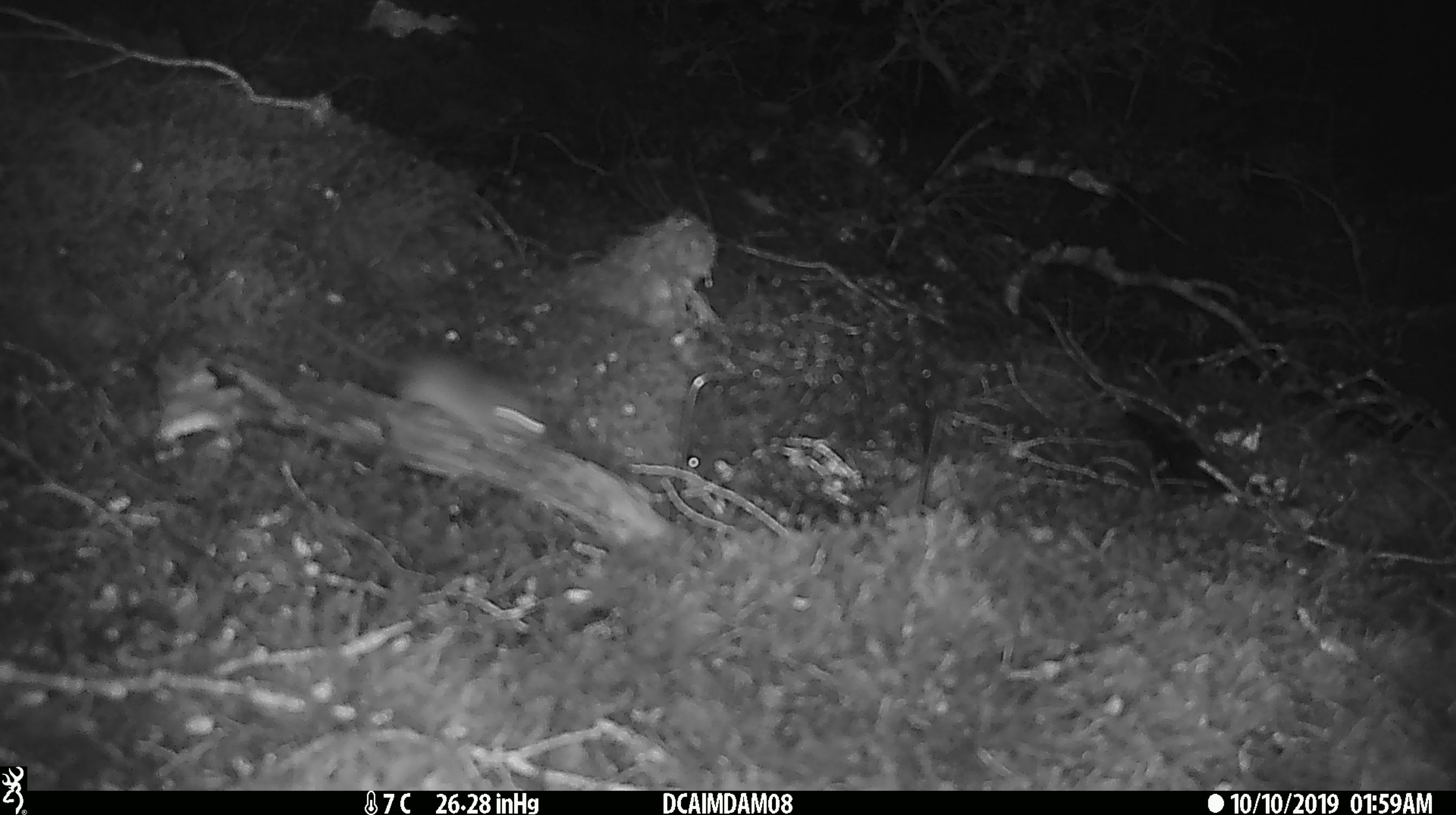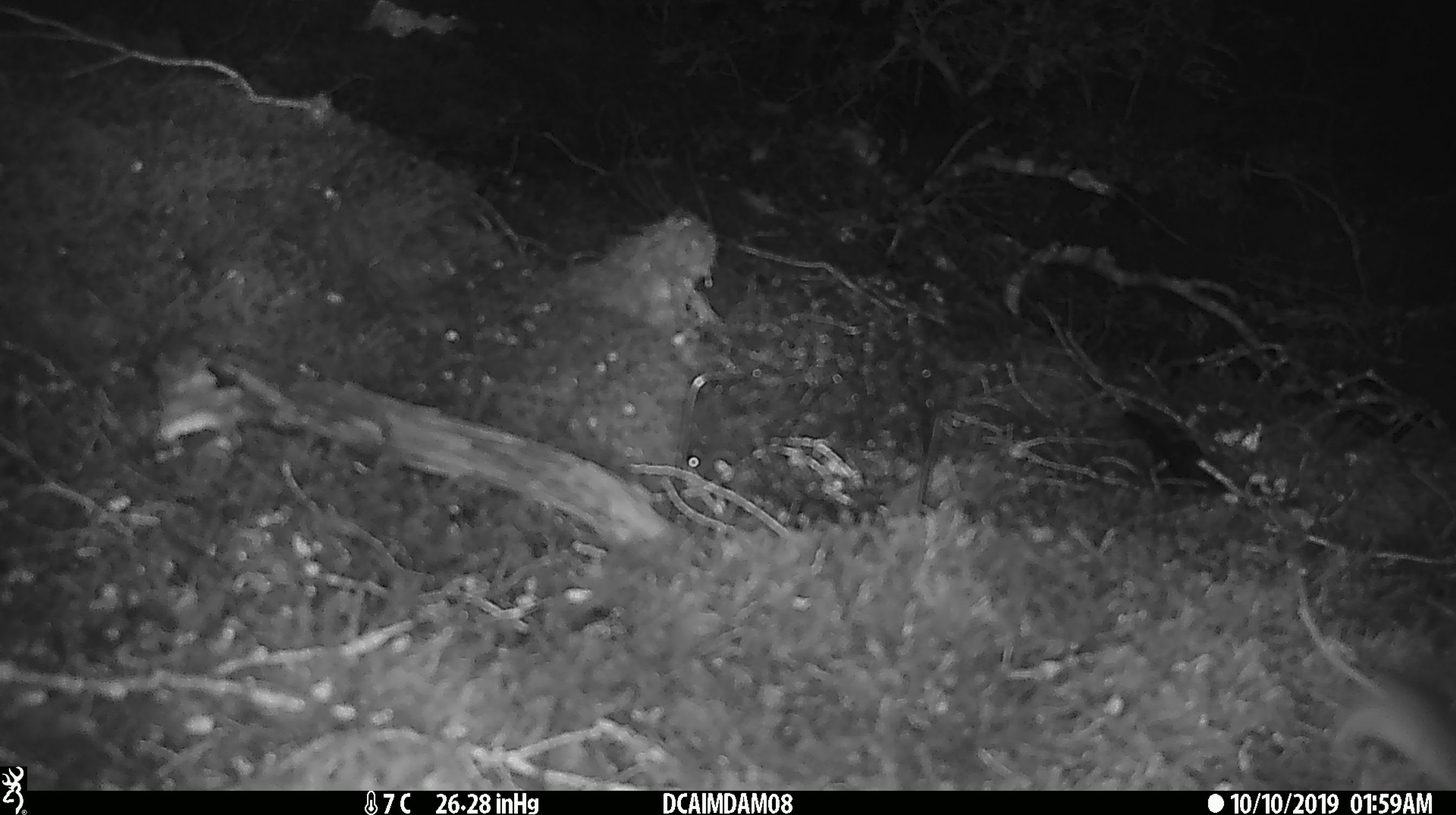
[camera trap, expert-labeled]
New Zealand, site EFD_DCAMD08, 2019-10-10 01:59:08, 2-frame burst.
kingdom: Animalia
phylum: Chordata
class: Mammalia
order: Rodentia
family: Muridae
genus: Mus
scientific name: Mus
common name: mouse